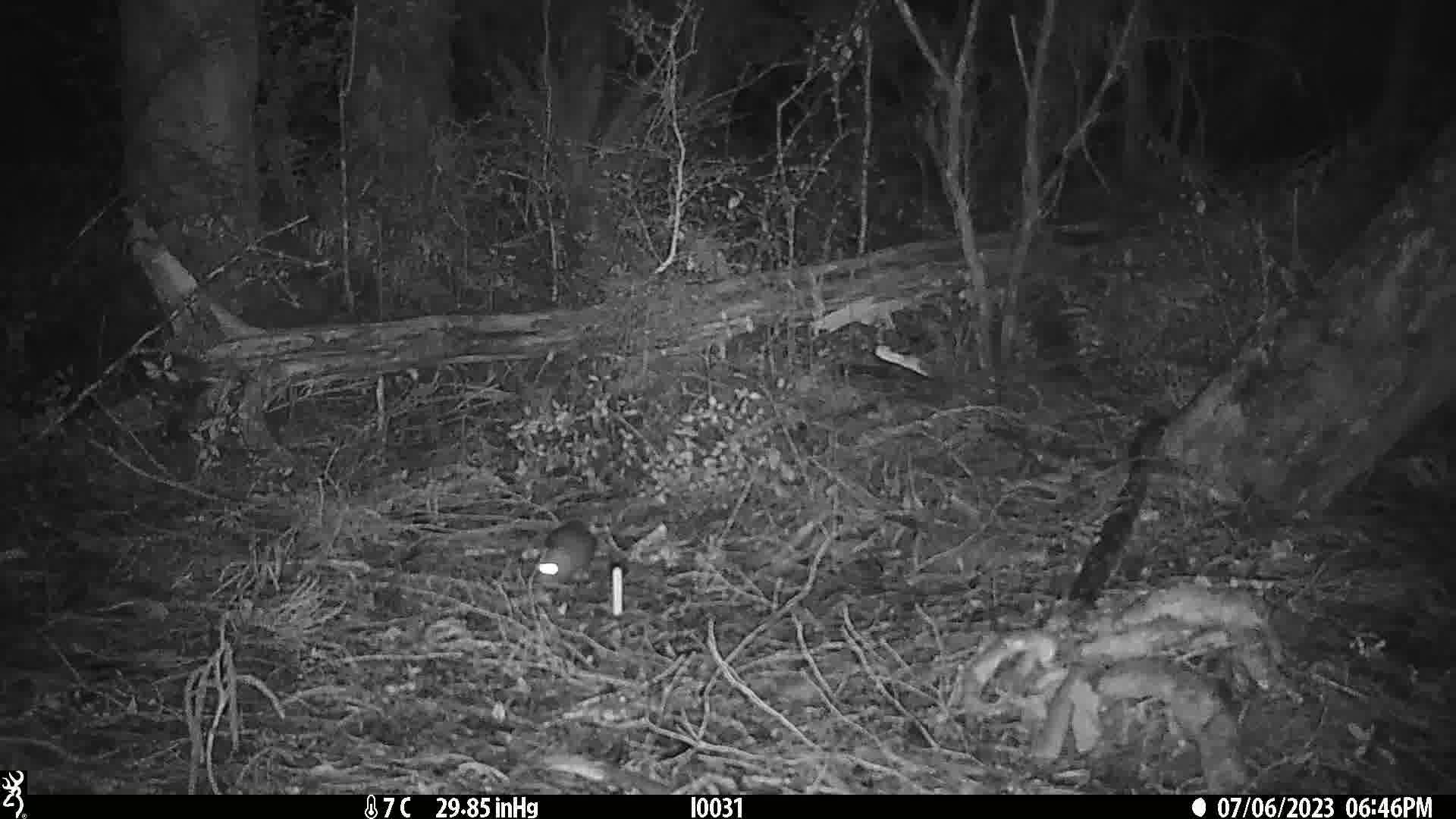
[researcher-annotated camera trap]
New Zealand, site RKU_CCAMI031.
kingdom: Animalia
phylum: Chordata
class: Mammalia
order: Rodentia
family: Muridae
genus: Rattus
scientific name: Rattus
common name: rat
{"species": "rat (Rattus)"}